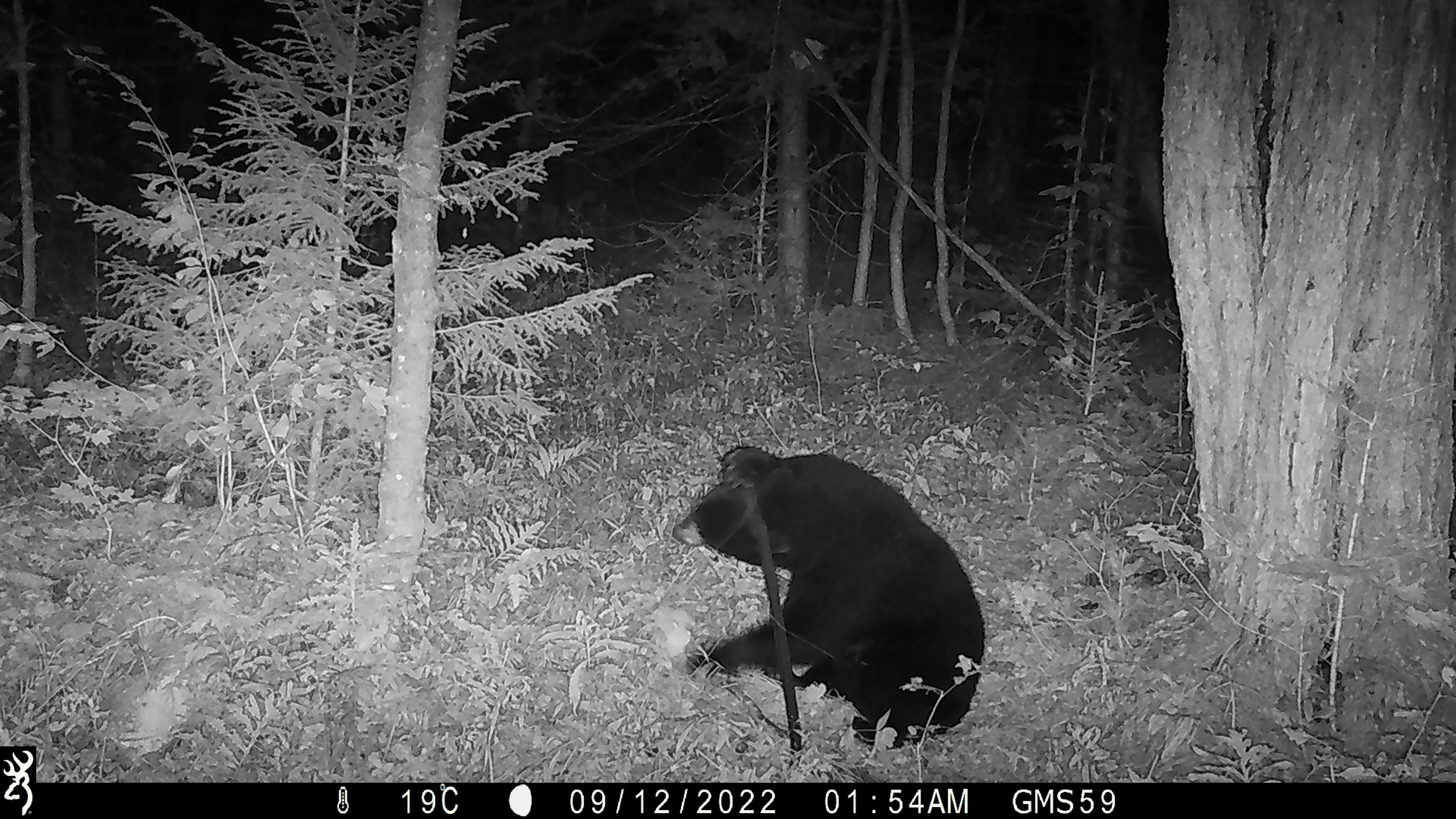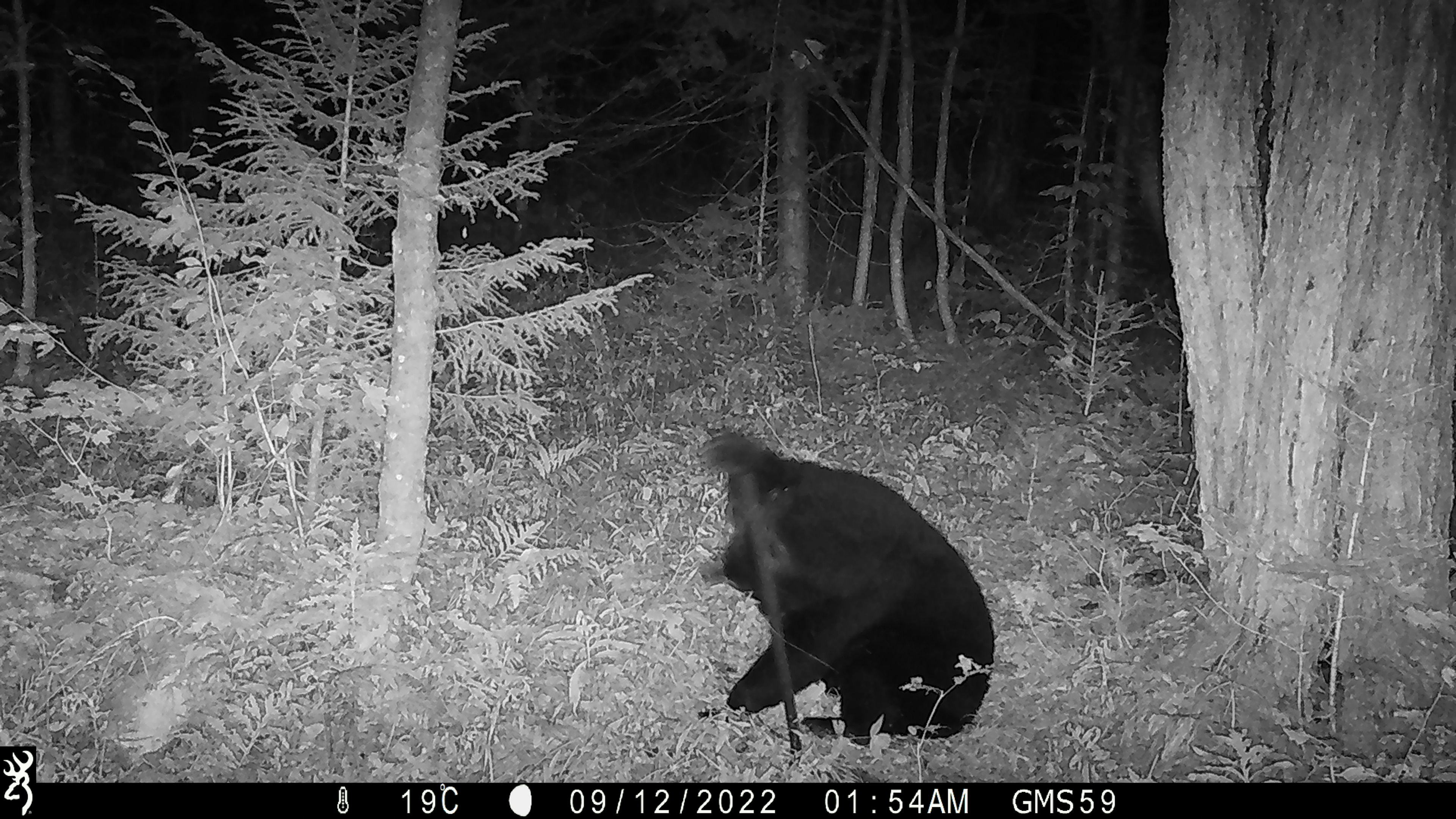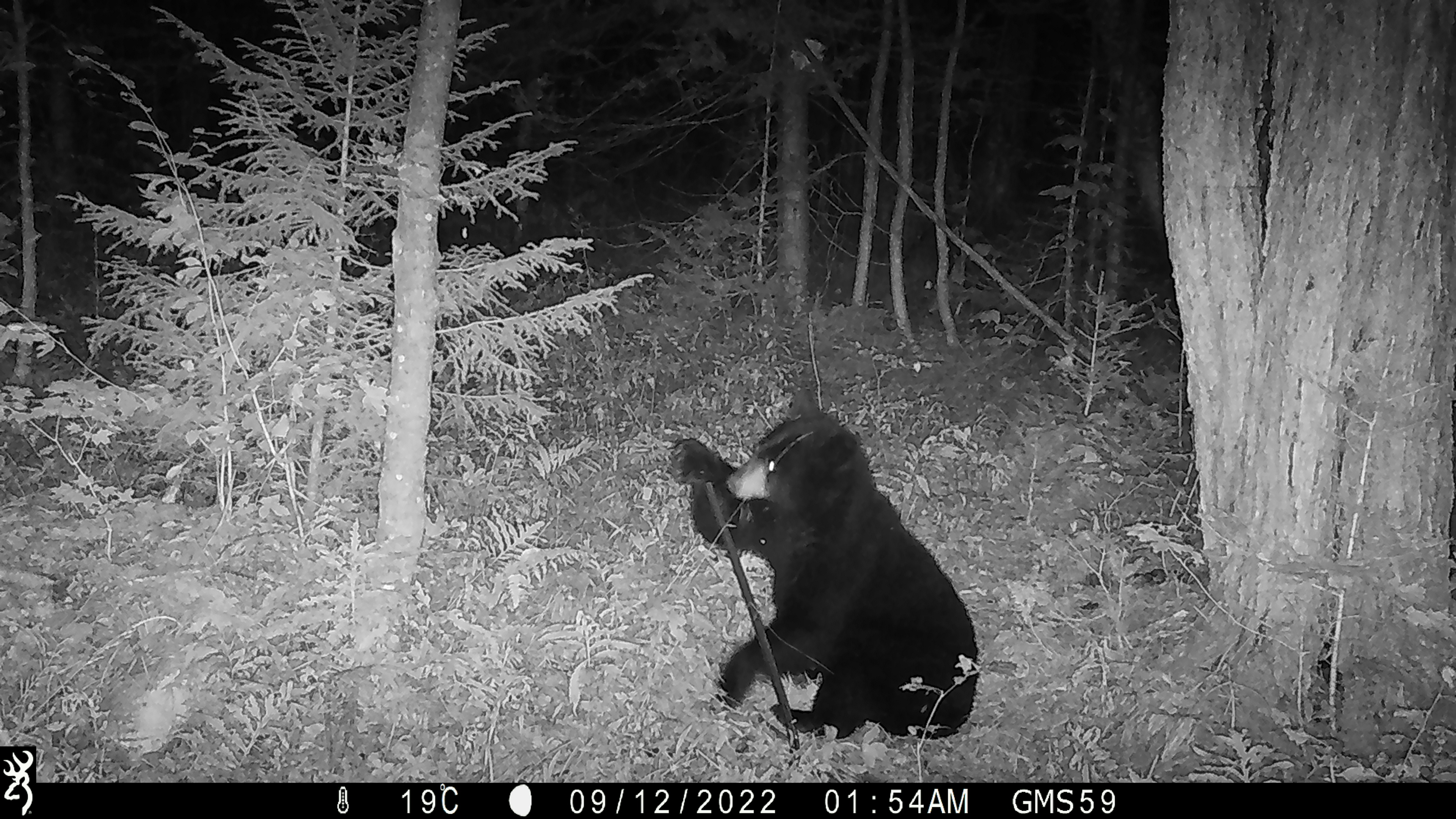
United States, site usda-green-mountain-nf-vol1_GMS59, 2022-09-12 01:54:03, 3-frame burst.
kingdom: Animalia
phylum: Chordata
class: Mammalia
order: Carnivora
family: Ursidae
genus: Ursus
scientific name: Ursus americanus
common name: black bear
Black bear (Ursus americanus).